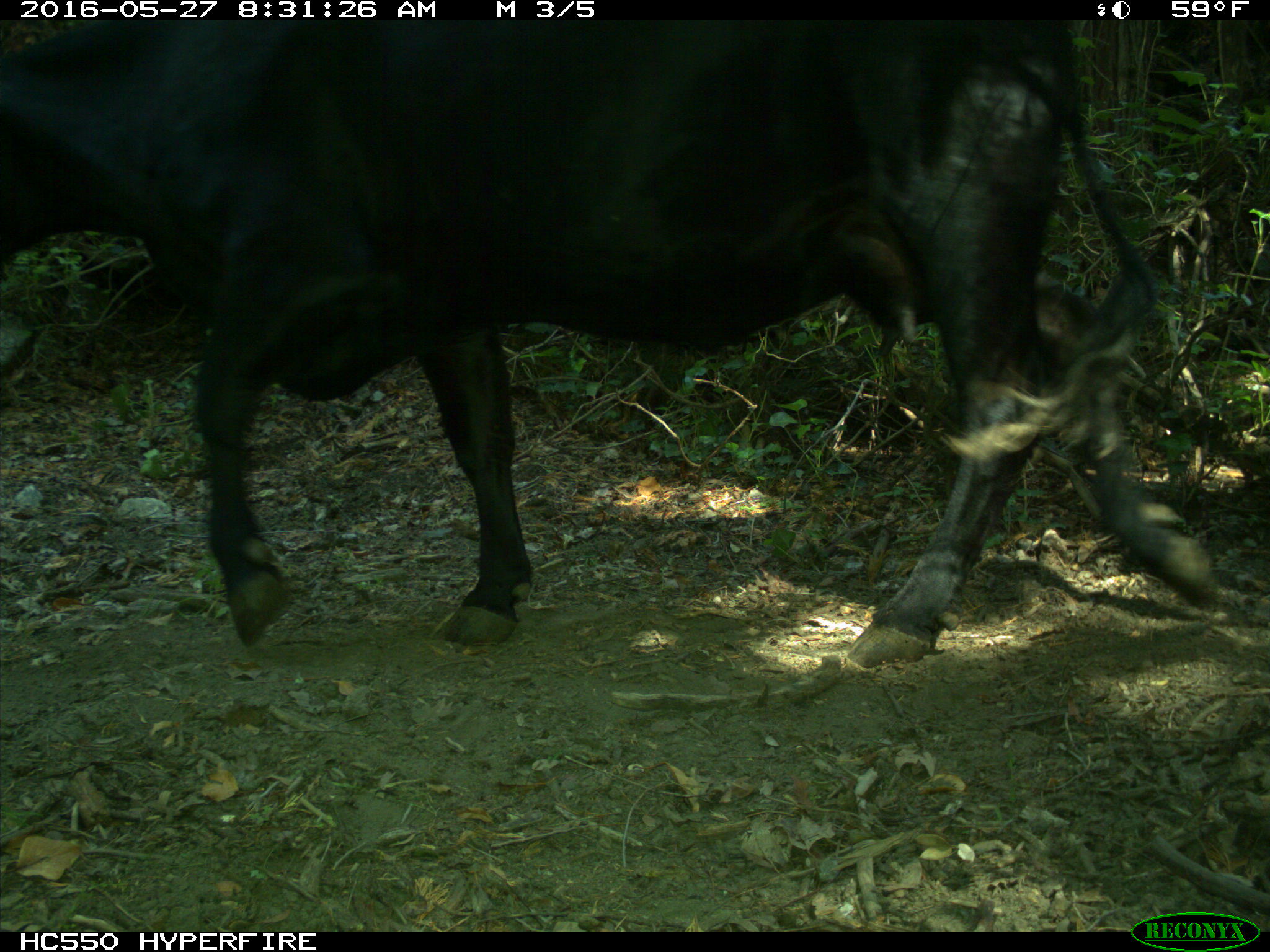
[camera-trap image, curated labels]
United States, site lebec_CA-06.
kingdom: Animalia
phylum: Chordata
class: Mammalia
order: Artiodactyla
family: Bovidae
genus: Bos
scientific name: Bos taurus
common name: domestic cow